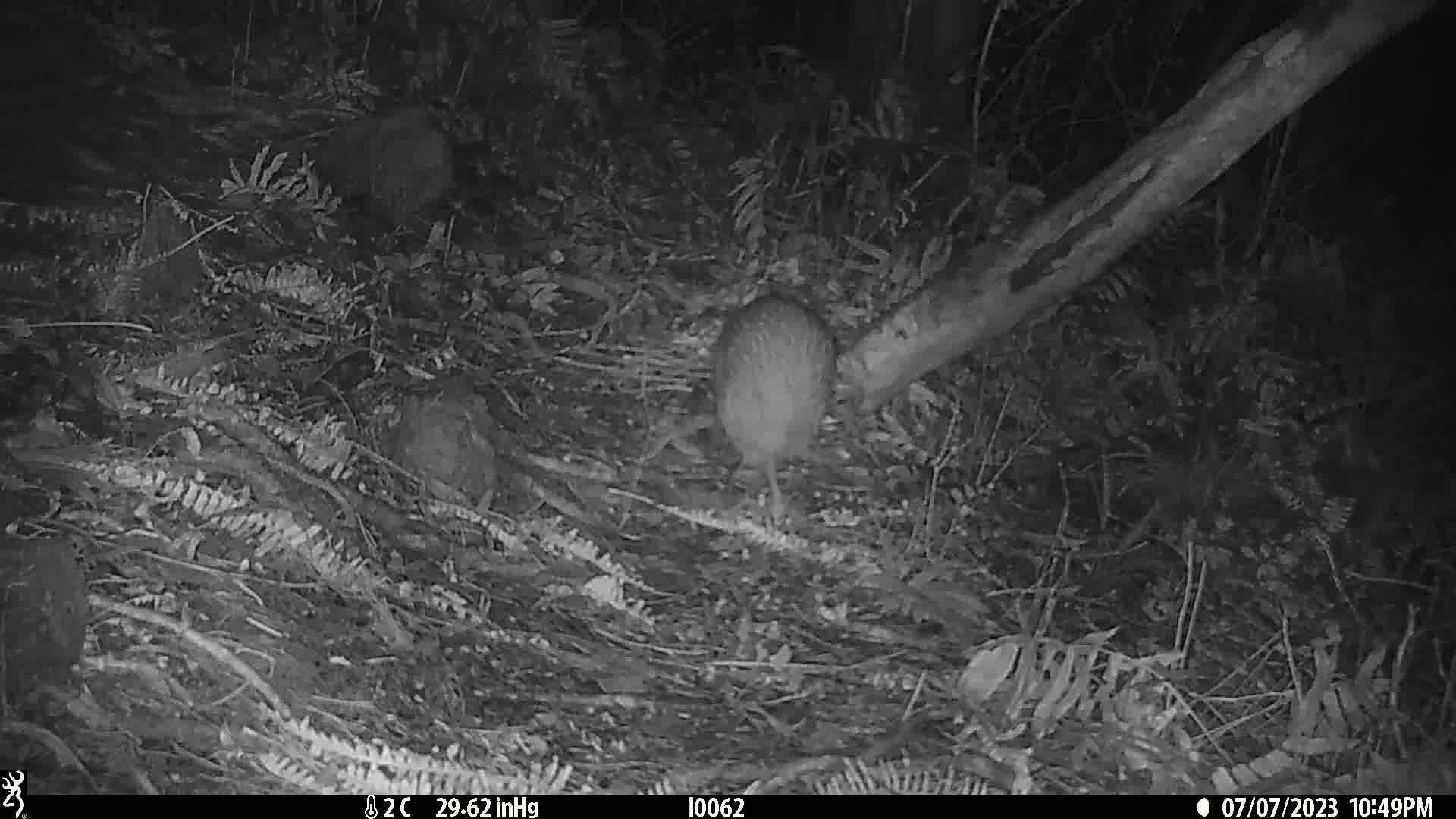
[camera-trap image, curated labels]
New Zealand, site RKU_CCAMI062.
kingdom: Animalia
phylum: Chordata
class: Aves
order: Apterygiformes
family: Apterygidae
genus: Apteryx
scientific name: Apteryx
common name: kiwi